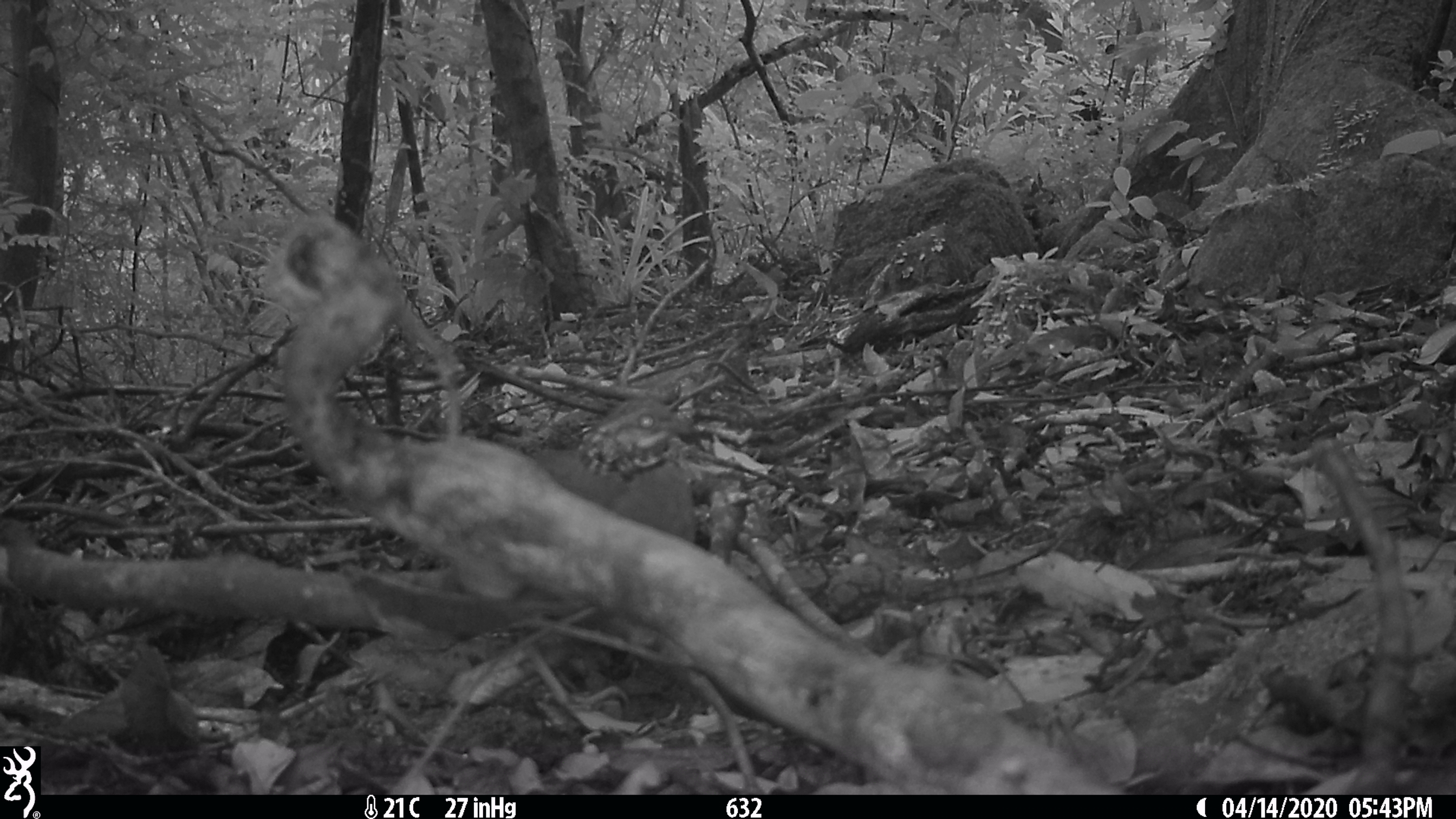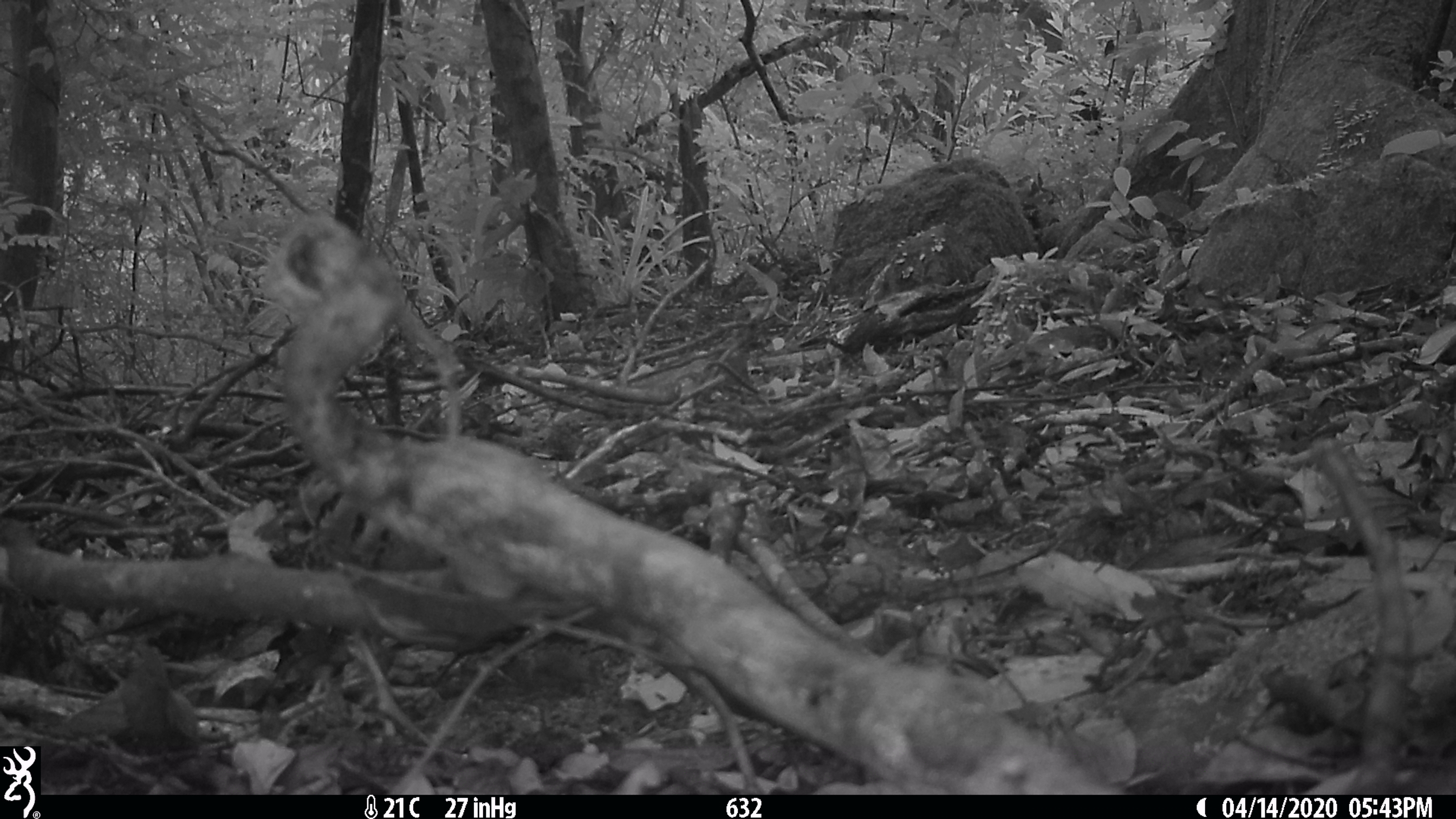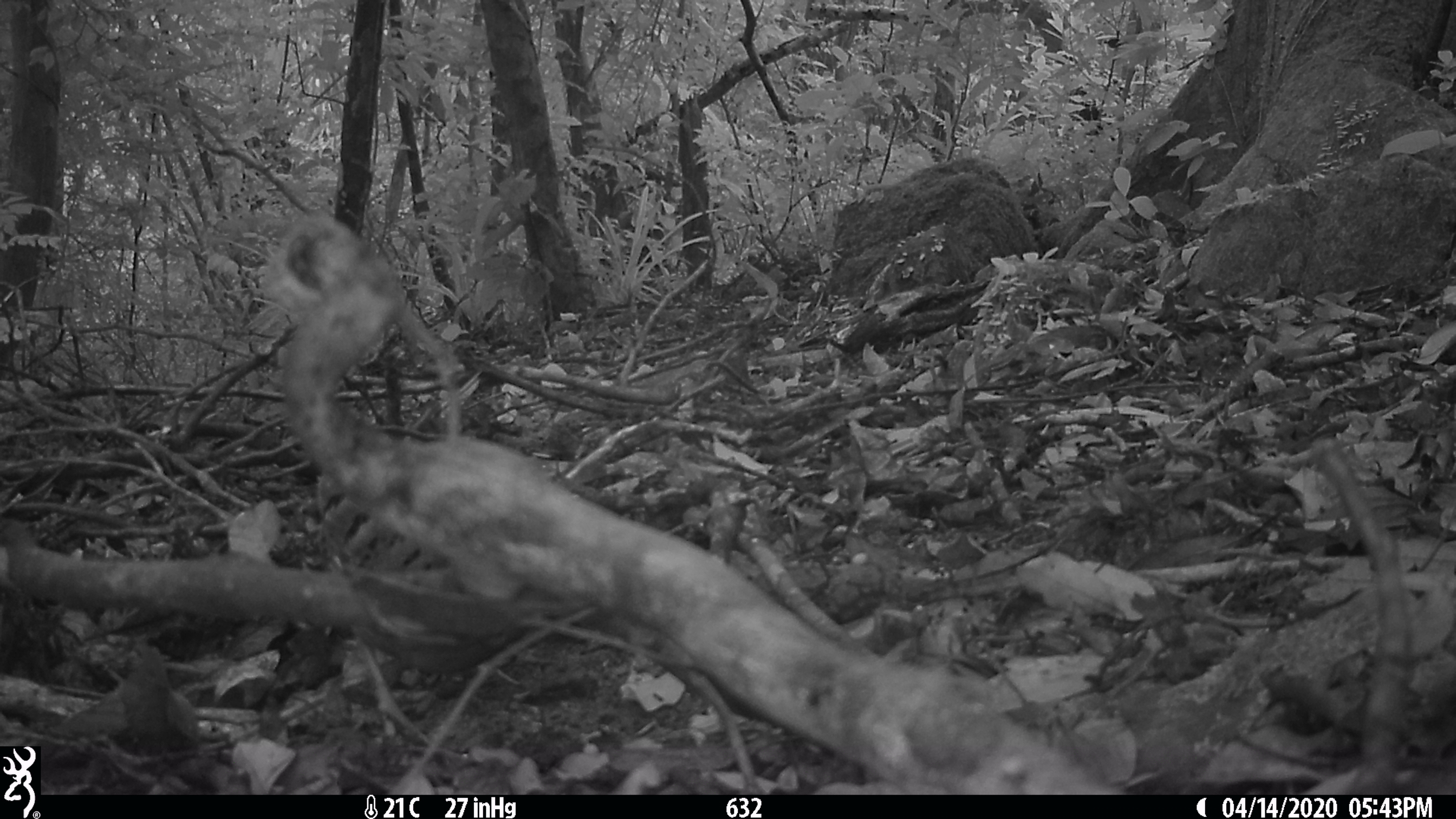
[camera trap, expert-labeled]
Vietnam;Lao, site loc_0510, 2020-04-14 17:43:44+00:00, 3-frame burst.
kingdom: Animalia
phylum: Chordata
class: Aves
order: Galliformes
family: Phasianidae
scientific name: Phasianidae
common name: partridge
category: unidentified partridge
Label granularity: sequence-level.